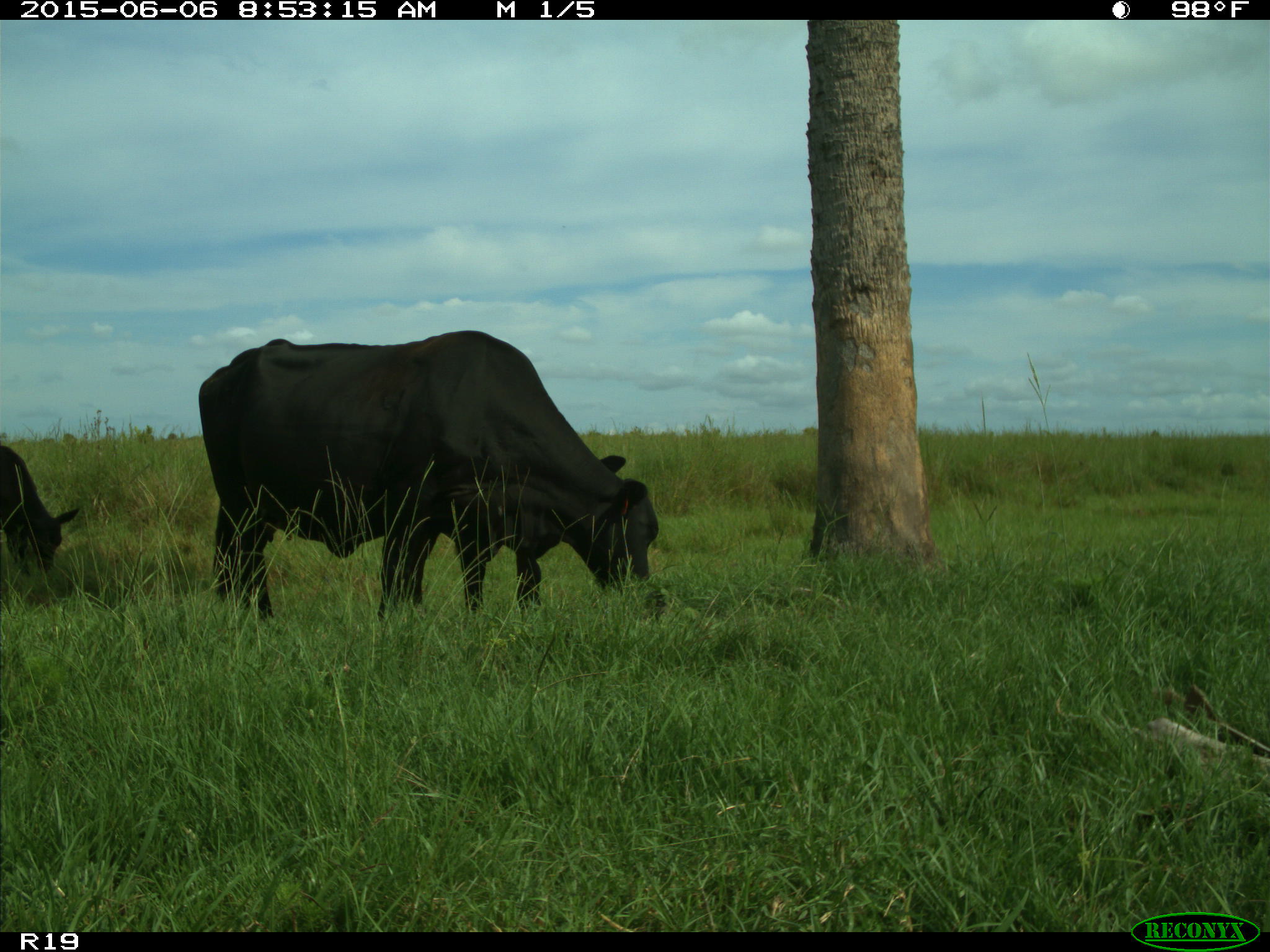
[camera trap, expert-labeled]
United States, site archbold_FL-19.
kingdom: Animalia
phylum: Chordata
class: Mammalia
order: Artiodactyla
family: Bovidae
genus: Bos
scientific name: Bos taurus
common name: domestic cow